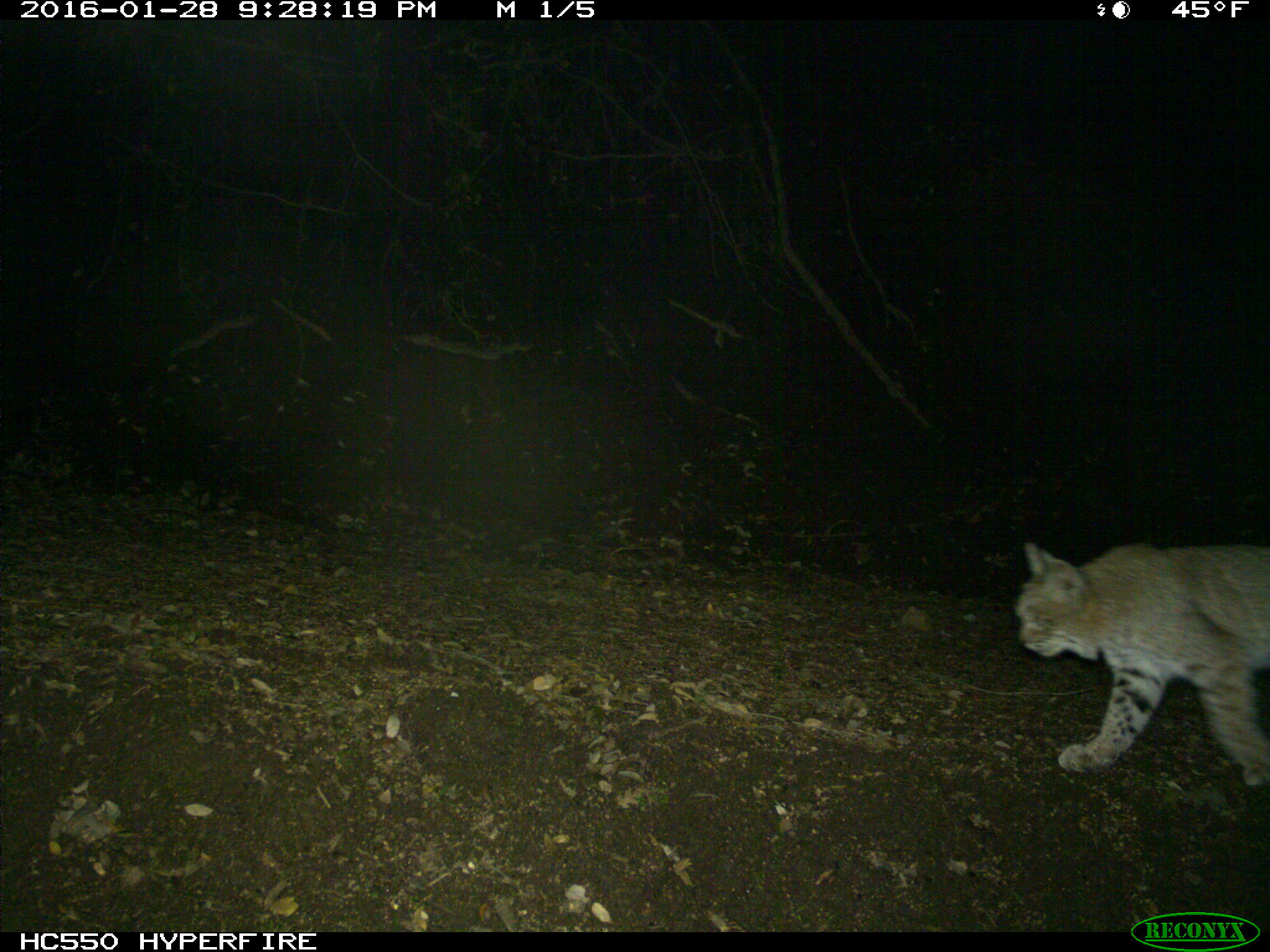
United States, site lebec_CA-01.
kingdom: Animalia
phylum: Chordata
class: Mammalia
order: Carnivora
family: Felidae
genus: Lynx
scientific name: Lynx rufus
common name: bobcat